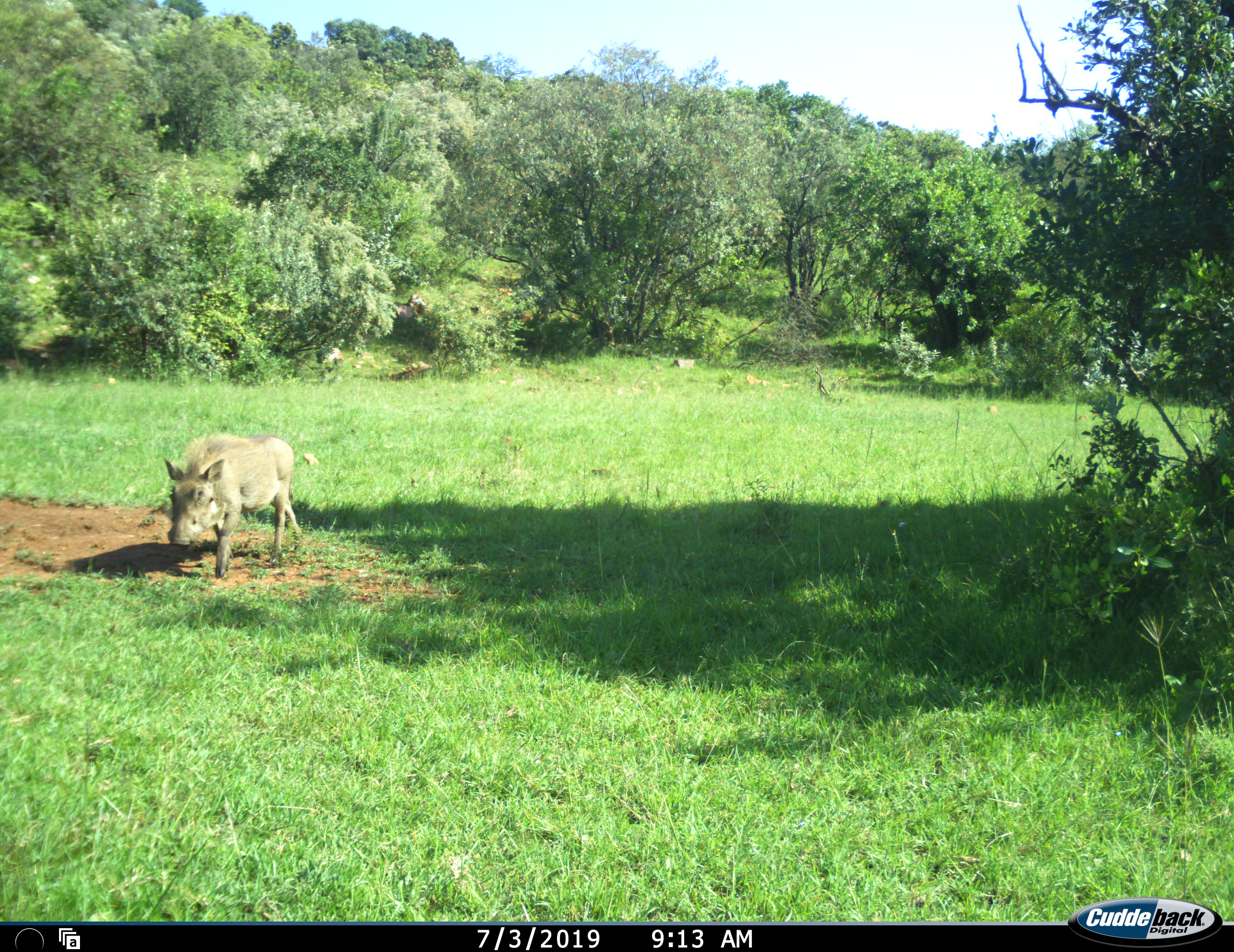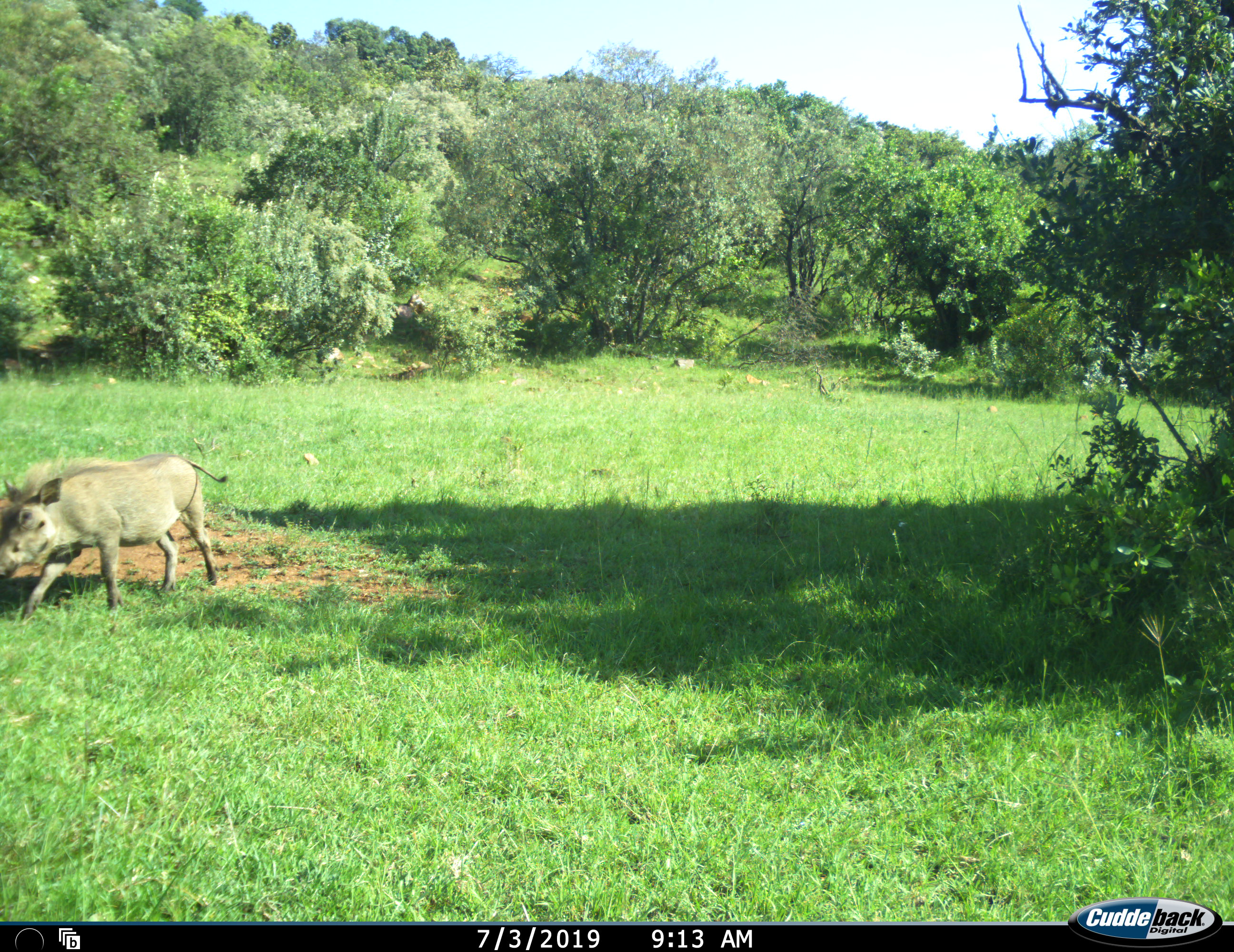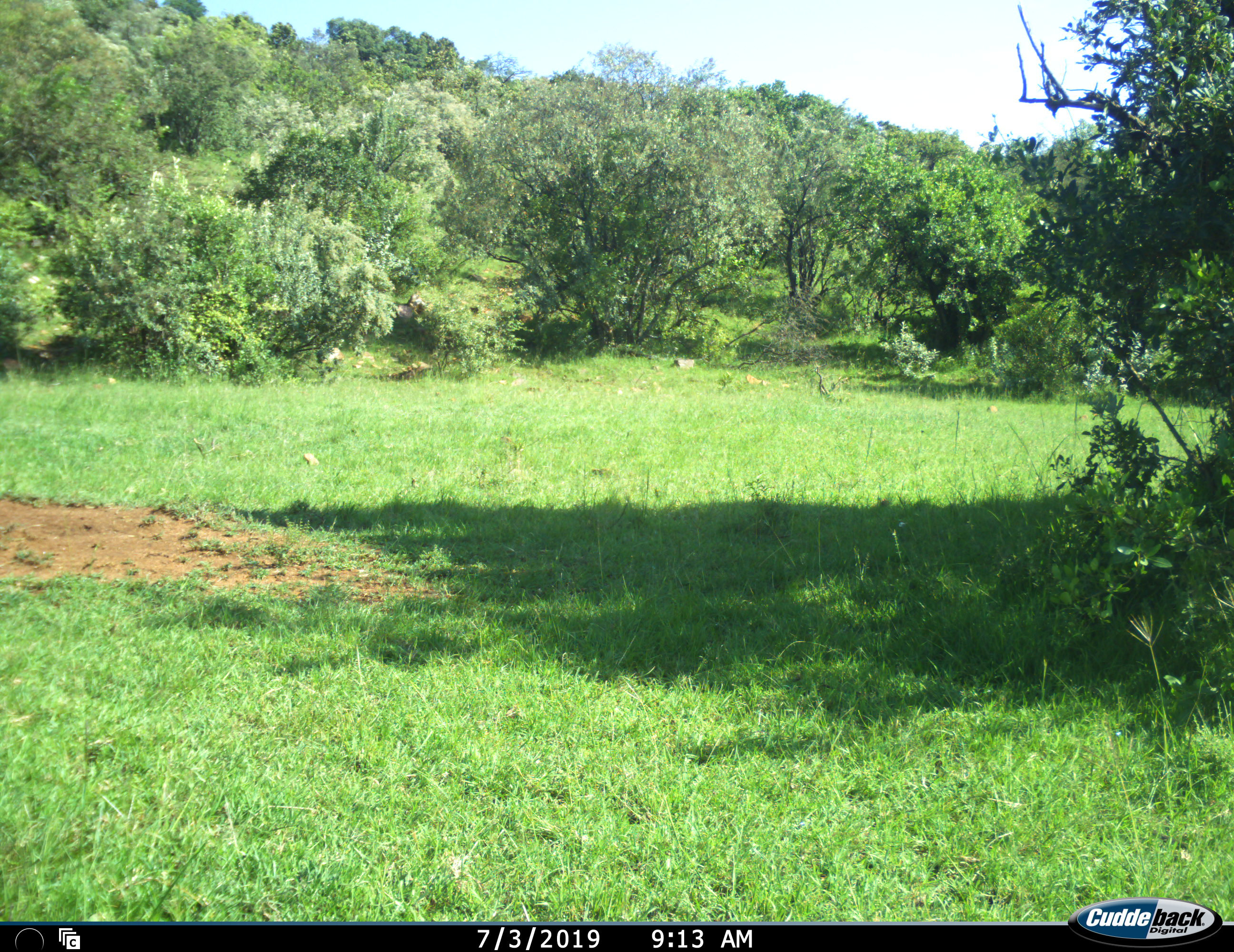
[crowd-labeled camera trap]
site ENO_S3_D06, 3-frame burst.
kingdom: Animalia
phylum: Chordata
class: Mammalia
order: Artiodactyla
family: Suidae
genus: Phacochoerus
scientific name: Phacochoerus africanus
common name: warthog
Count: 1.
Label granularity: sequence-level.